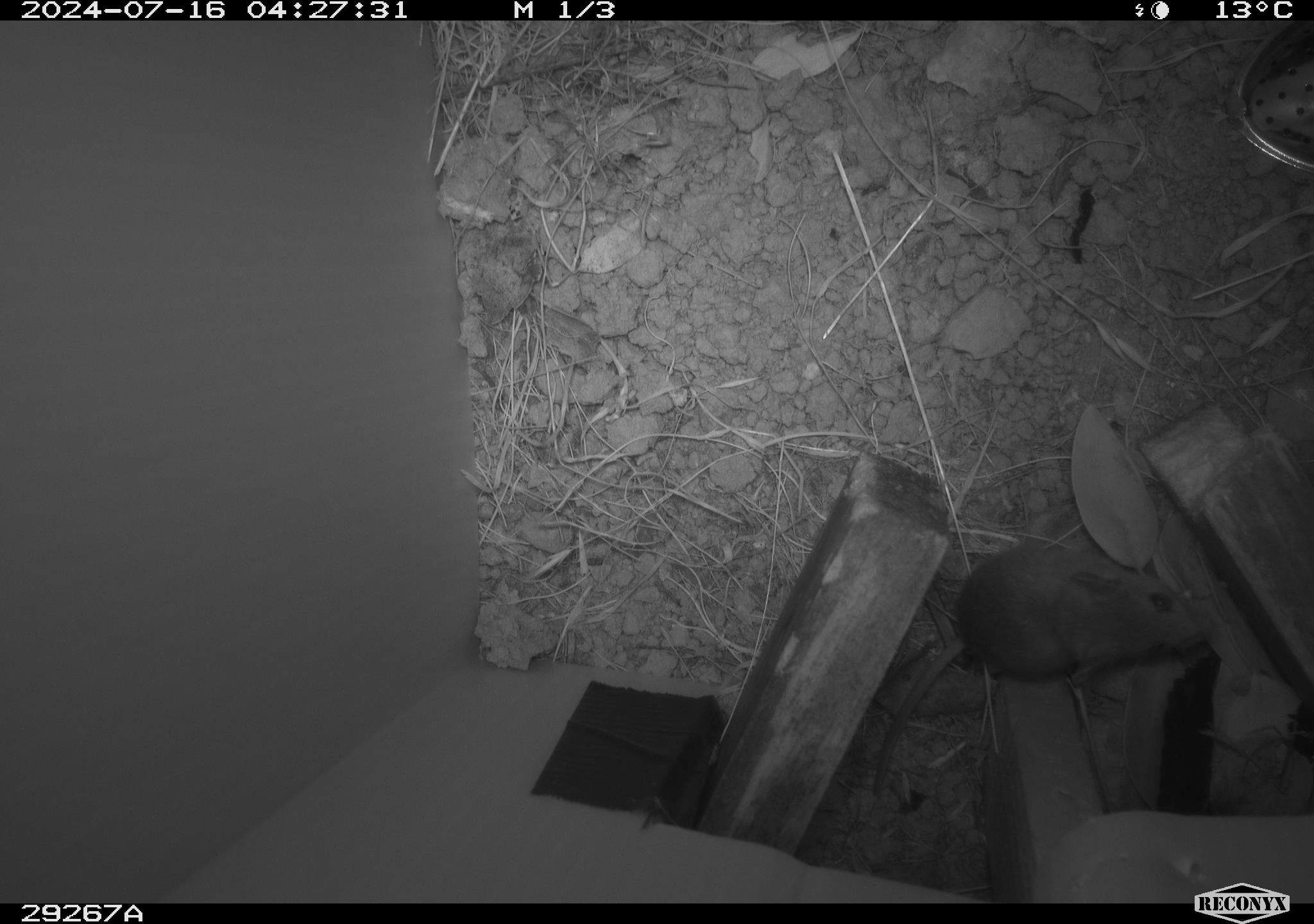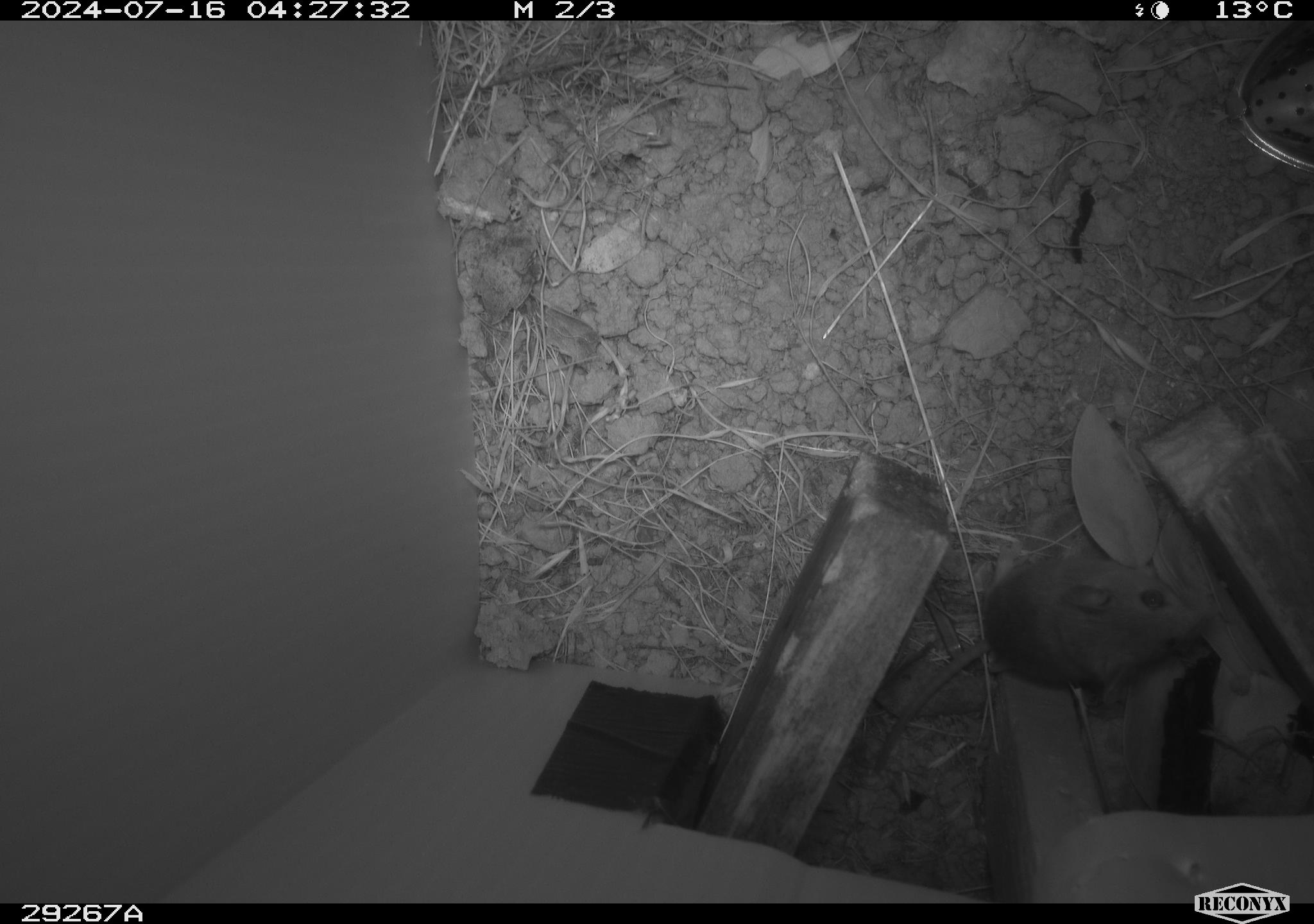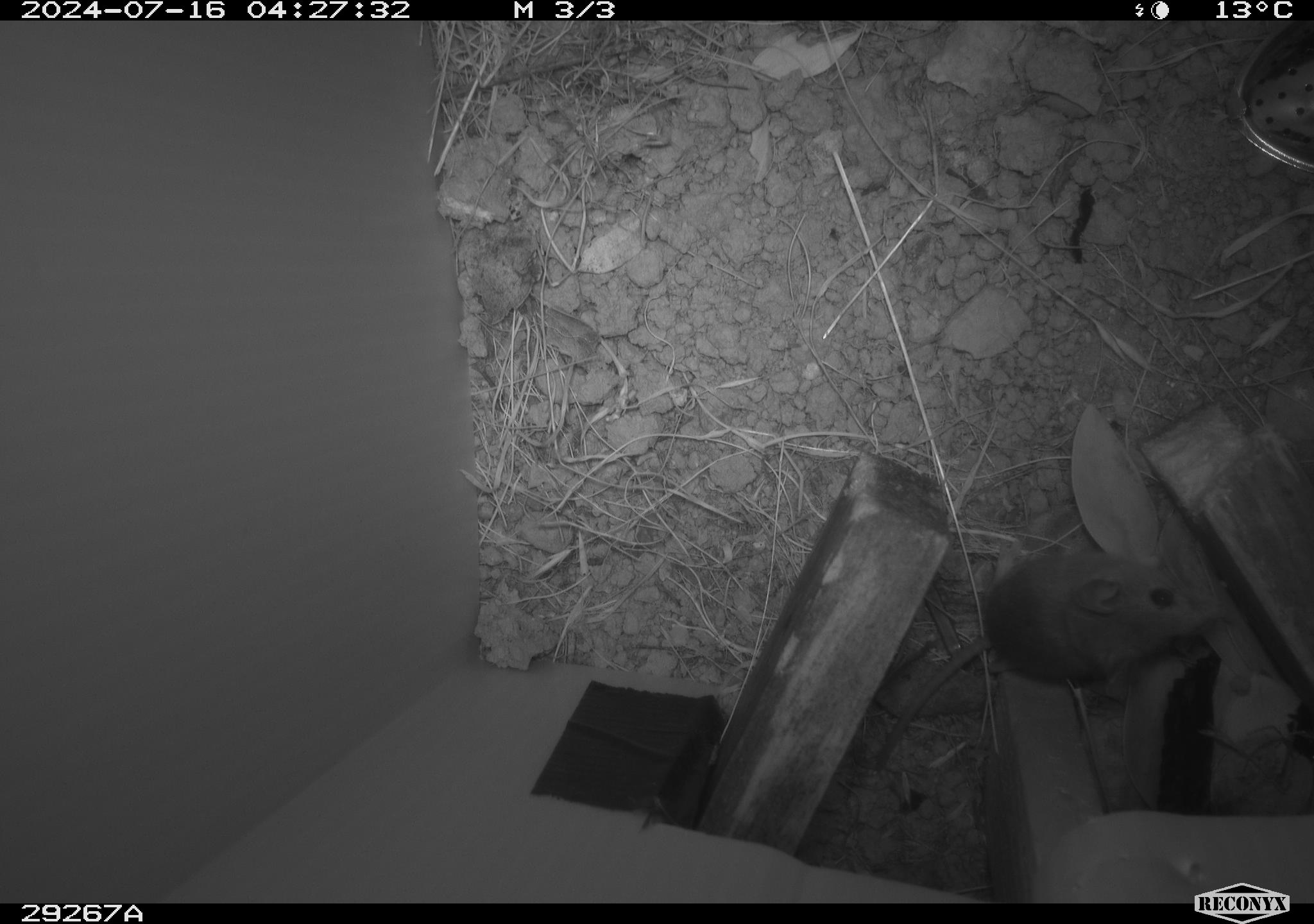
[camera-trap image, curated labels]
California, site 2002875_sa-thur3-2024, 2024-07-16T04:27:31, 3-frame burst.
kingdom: Animalia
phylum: Chordata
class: Mammalia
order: Rodentia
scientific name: Rodentia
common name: mouse species